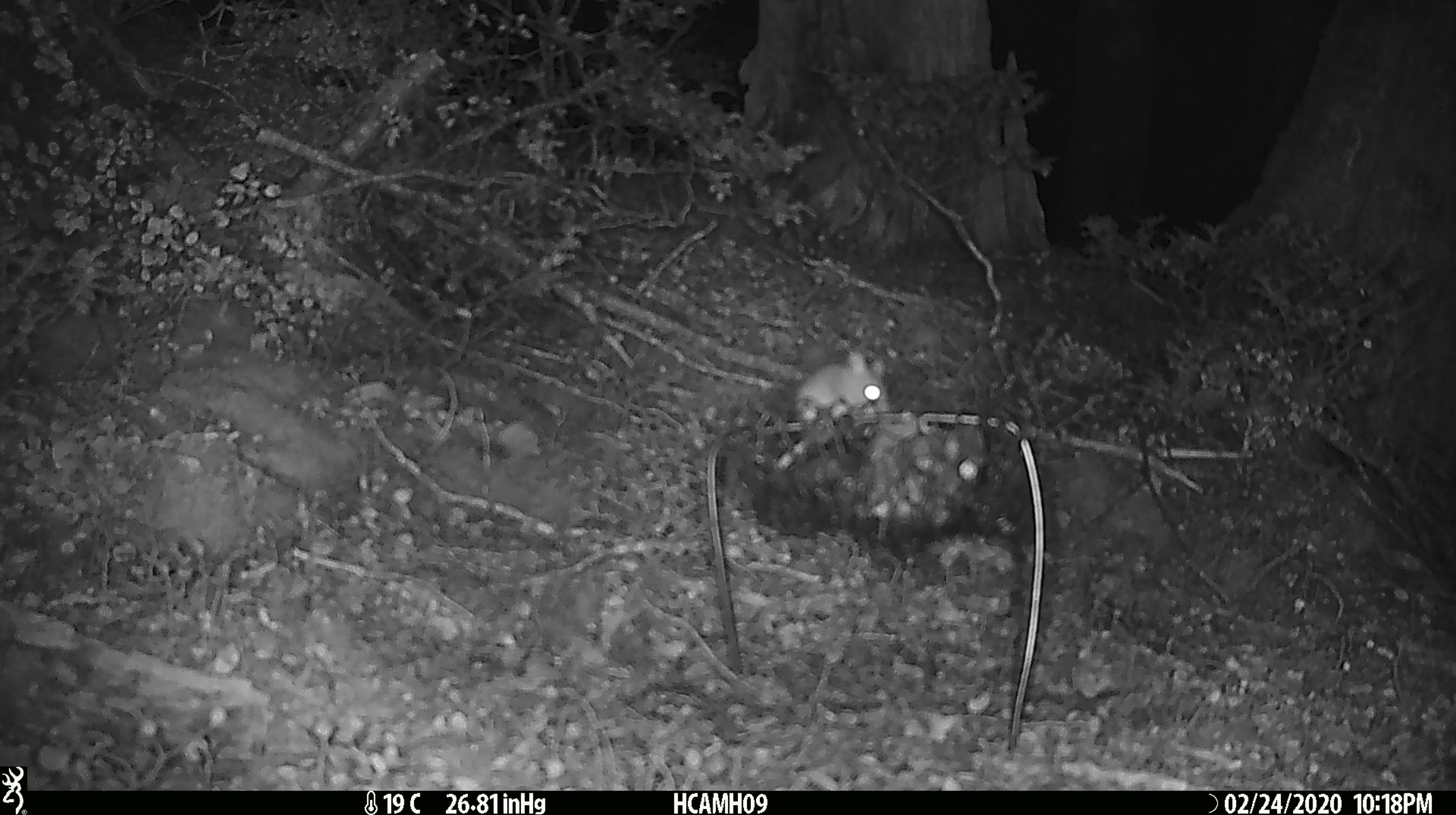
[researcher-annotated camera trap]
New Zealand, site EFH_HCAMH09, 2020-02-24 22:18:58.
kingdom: Animalia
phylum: Chordata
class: Mammalia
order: Rodentia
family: Muridae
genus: Mus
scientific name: Mus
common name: mouse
Mouse (Mus).